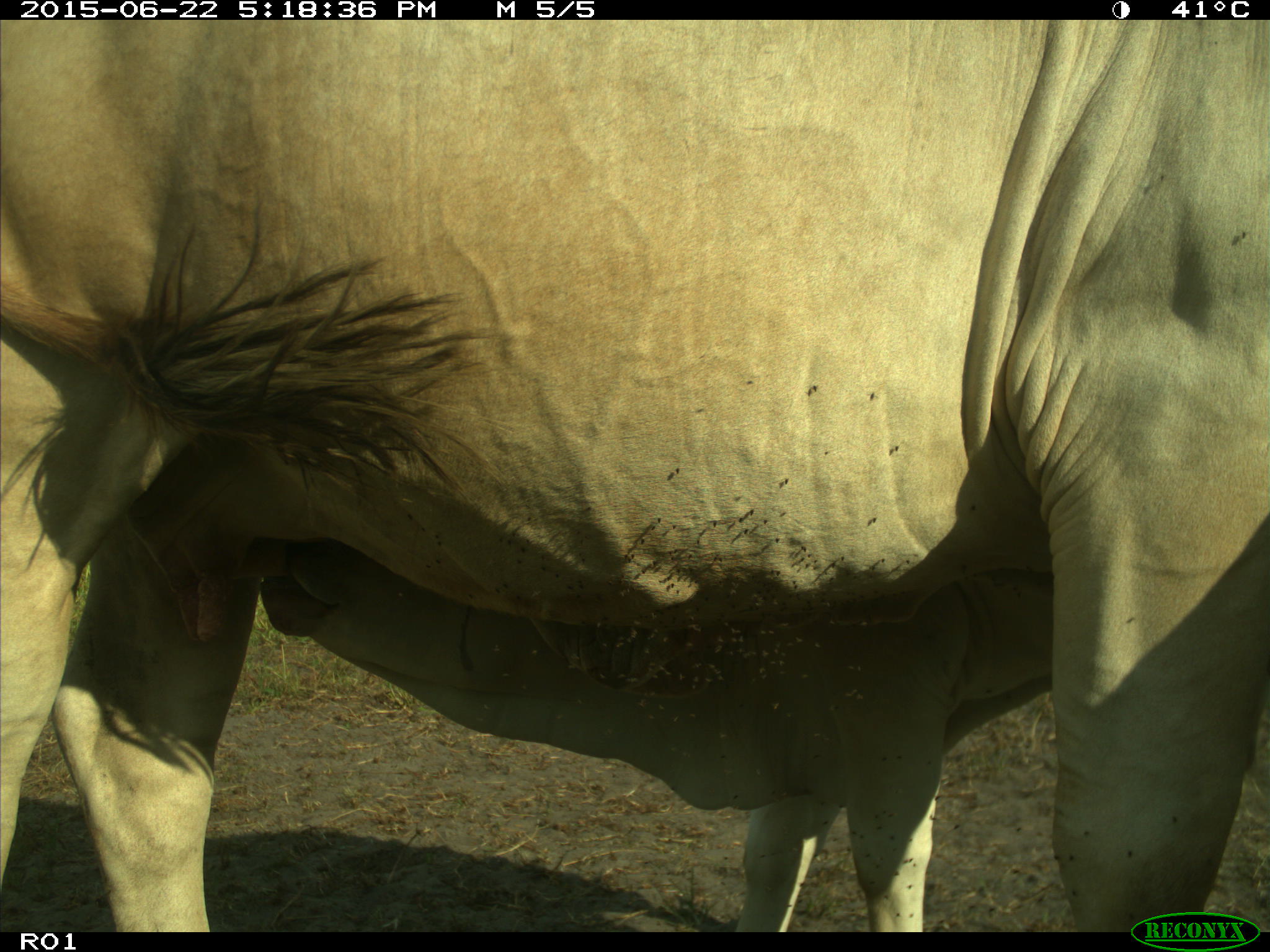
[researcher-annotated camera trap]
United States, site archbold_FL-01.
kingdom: Animalia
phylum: Chordata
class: Mammalia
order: Artiodactyla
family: Bovidae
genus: Bos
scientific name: Bos taurus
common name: domestic cow